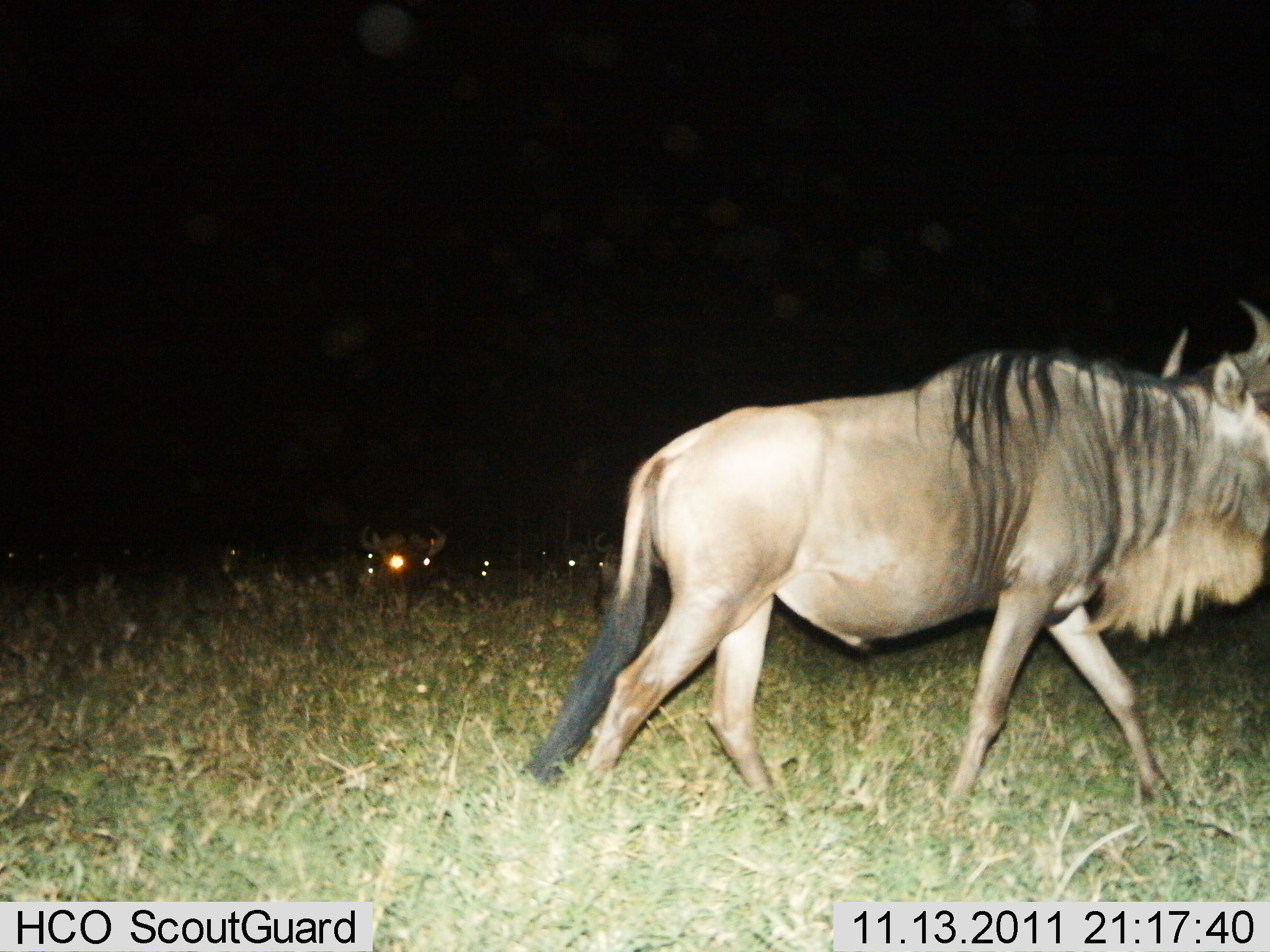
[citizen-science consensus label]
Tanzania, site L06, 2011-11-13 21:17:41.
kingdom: Animalia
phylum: Chordata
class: Mammalia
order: Artiodactyla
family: Bovidae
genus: Connochaetes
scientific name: Connochaetes taurinus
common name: blue wildebeest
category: wildebeest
Wildebeest (blue wildebeest) (Connochaetes taurinus), count 3. Behavior (volunteer vote fractions): standing 13%, resting 47%, moving 100%, interacting 0%. Young present (vote fraction): 0%. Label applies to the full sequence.